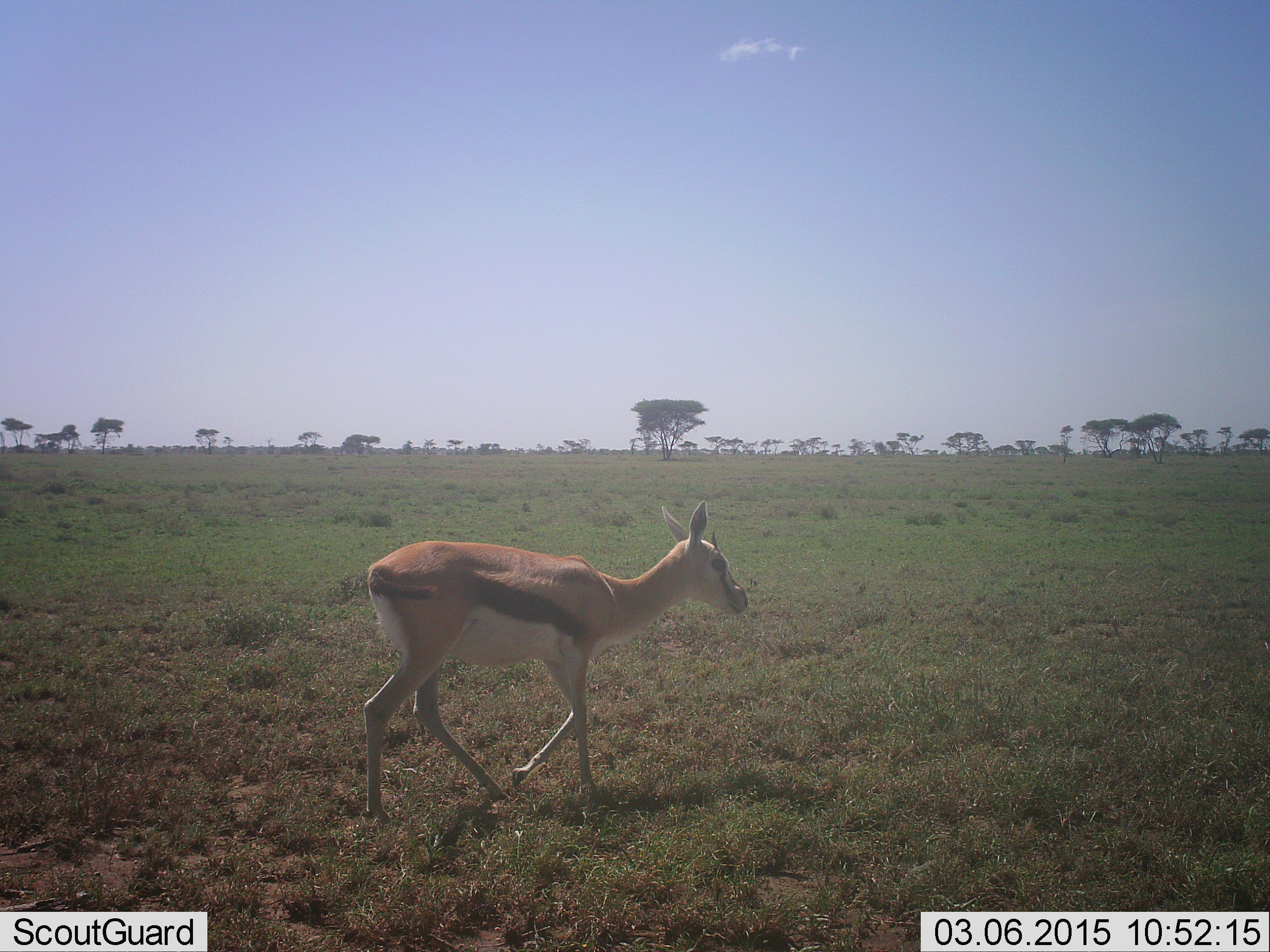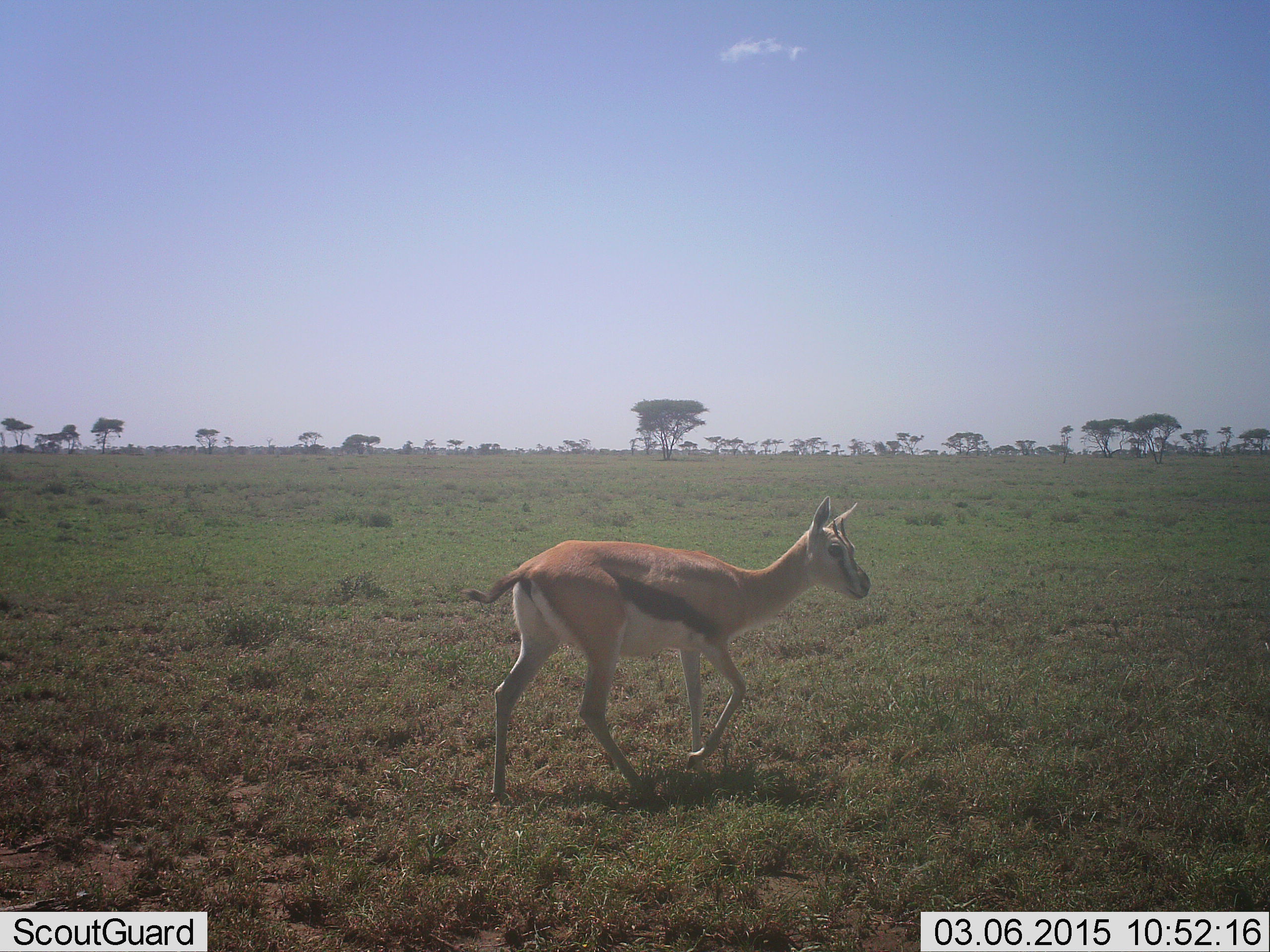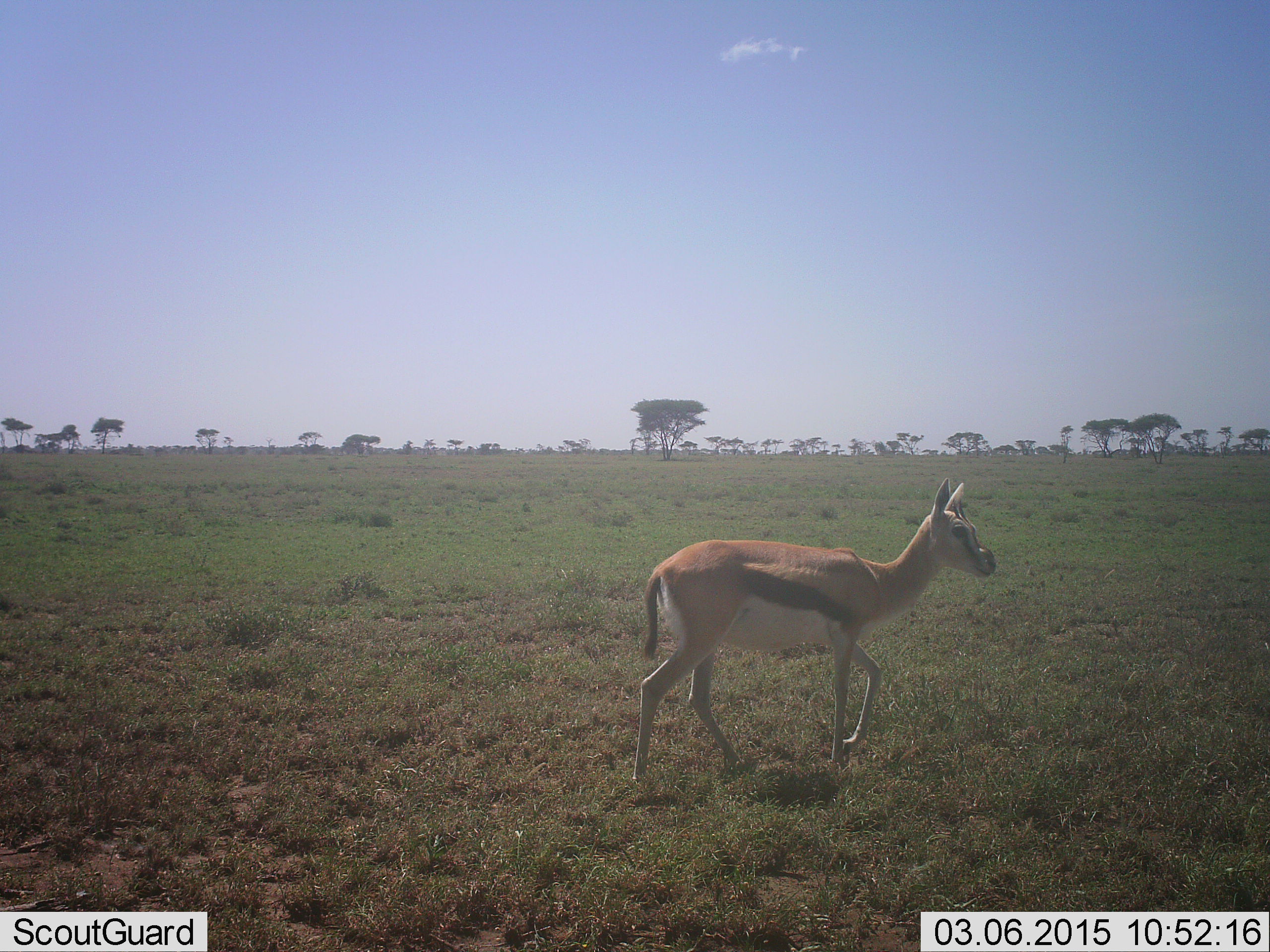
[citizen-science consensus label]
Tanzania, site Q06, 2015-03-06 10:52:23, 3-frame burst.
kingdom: Animalia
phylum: Chordata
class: Mammalia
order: Artiodactyla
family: Bovidae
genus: Eudorcas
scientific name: Eudorcas thomsonii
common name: thomson's gazelle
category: gazellethomsons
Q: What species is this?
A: Gazellethomsons (thomson's gazelle) (Eudorcas thomsonii).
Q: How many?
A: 1.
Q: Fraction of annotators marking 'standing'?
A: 0%.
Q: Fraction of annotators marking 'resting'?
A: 0%.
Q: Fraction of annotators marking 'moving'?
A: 100%.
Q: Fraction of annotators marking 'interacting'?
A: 0%.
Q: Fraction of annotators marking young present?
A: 0%.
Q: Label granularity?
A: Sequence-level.